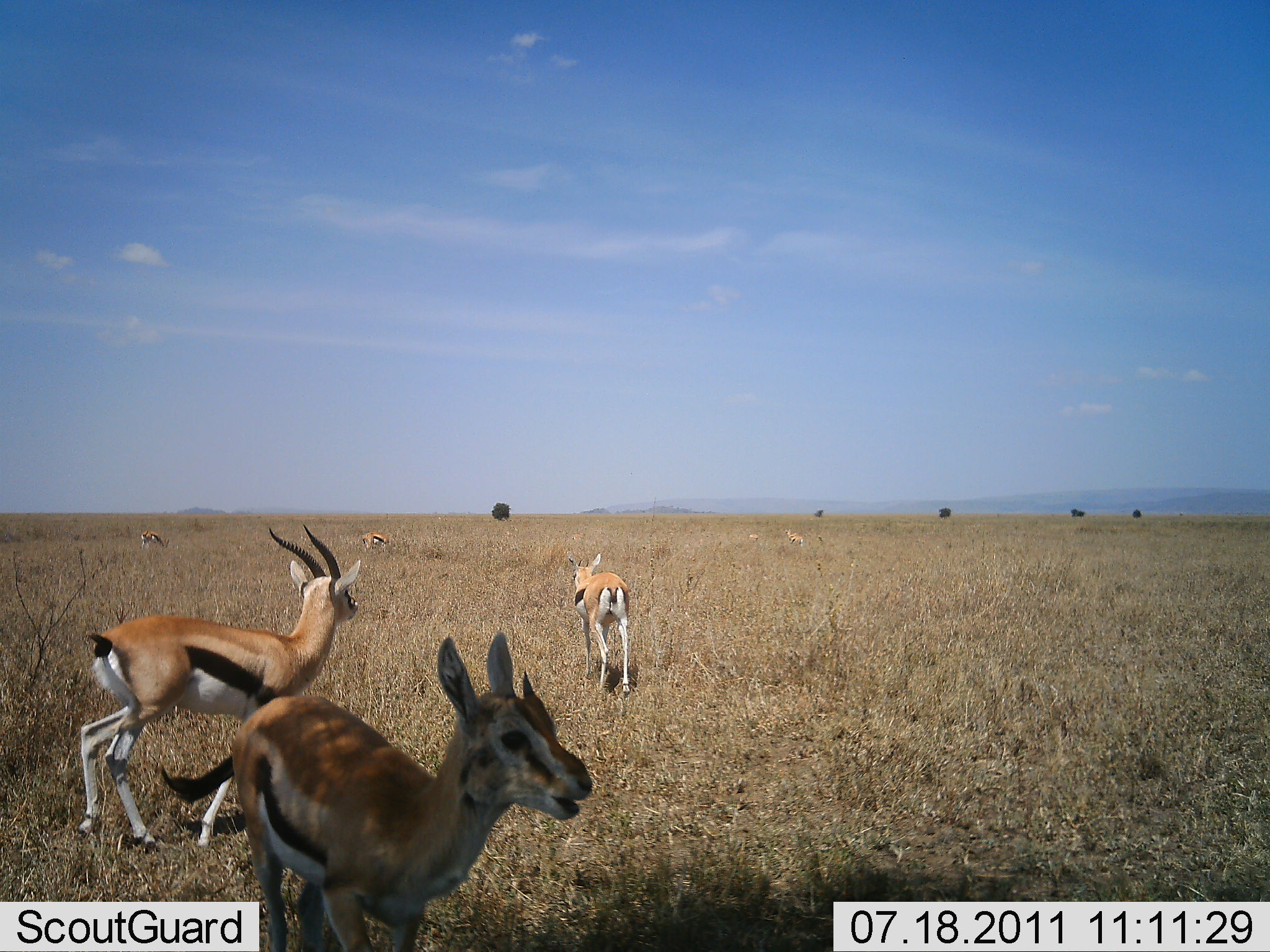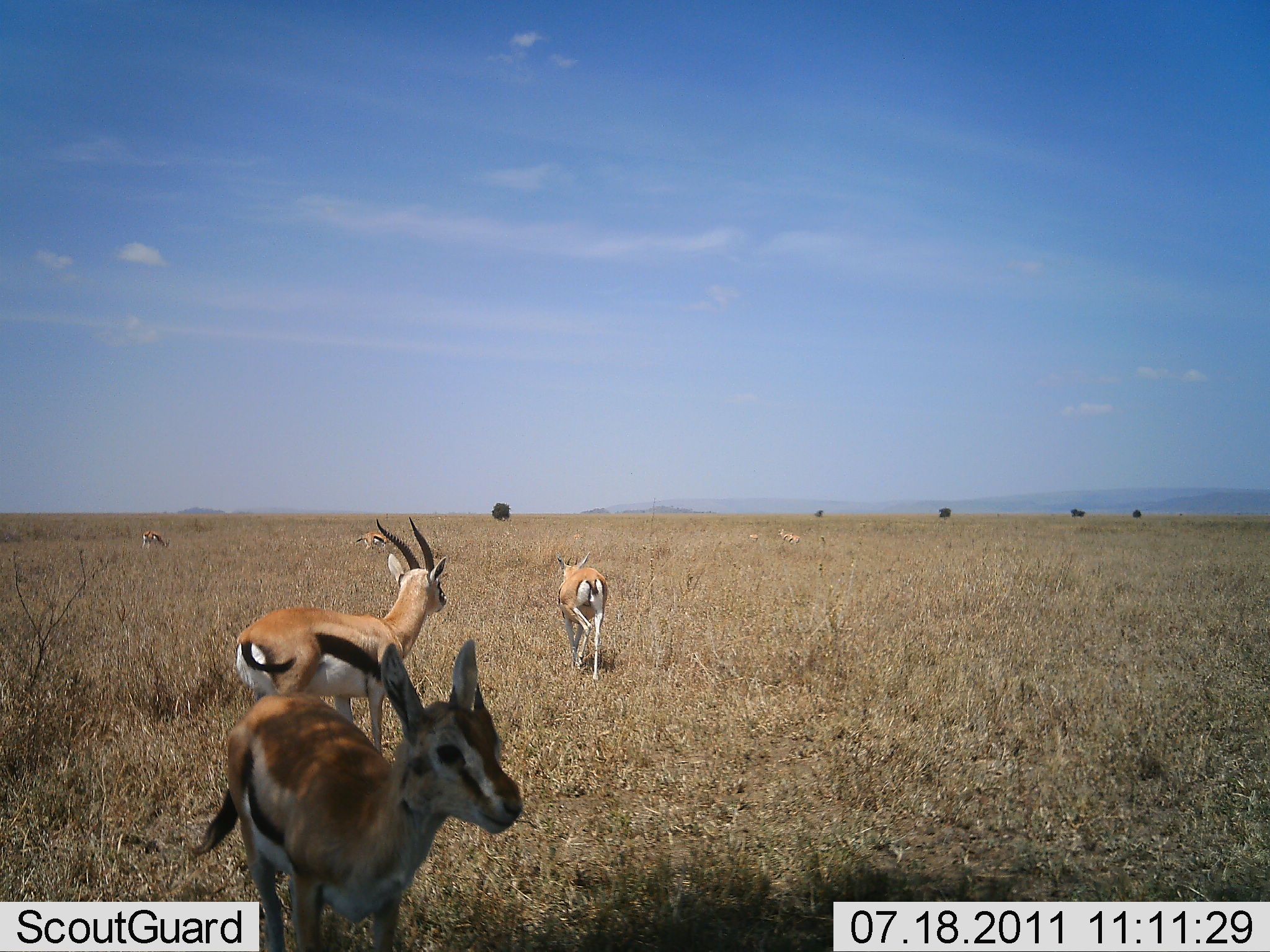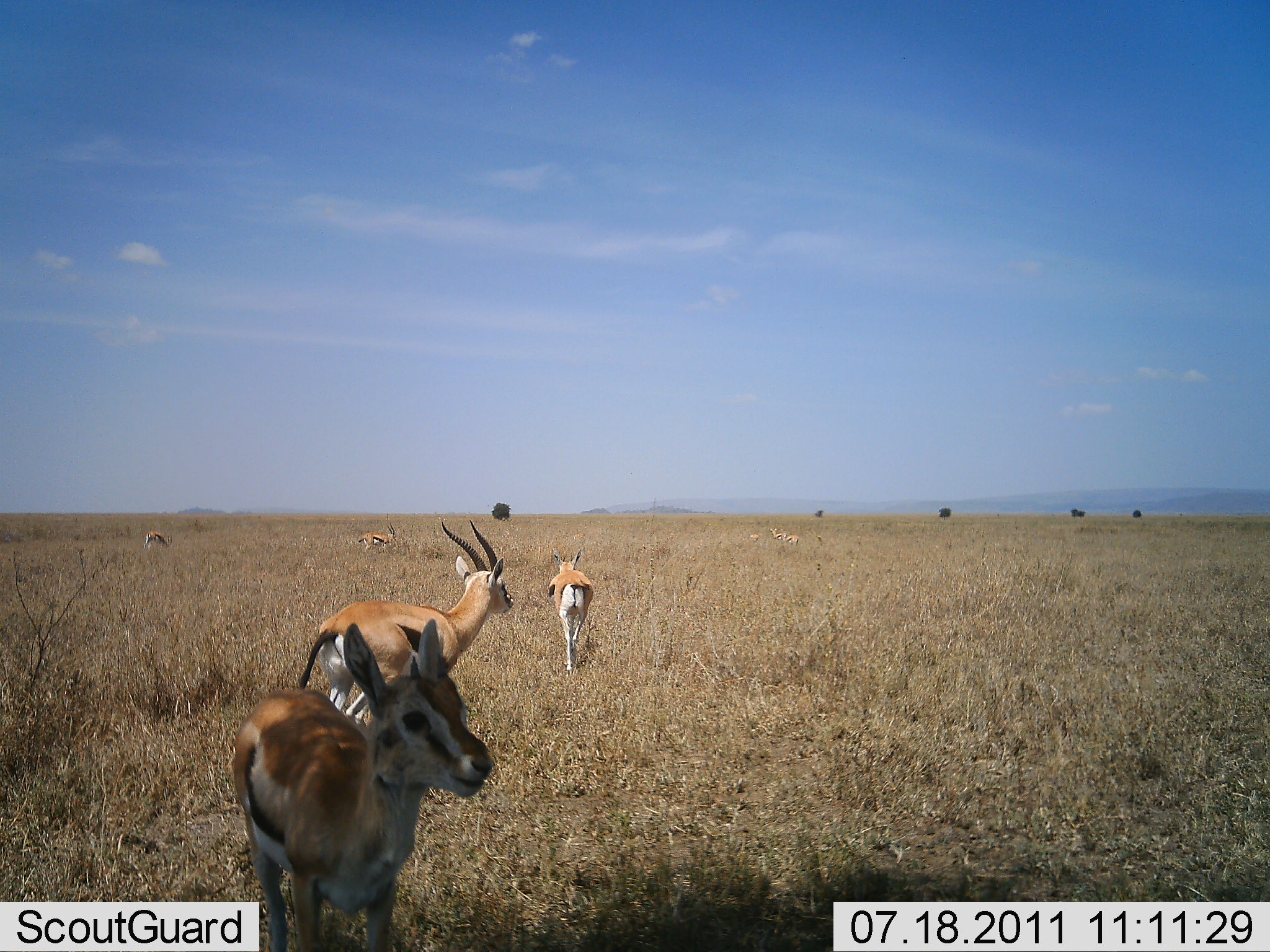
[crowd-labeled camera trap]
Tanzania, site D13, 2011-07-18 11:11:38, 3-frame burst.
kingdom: Animalia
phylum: Chordata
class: Mammalia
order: Artiodactyla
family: Bovidae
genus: Eudorcas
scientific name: Eudorcas thomsonii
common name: thomson's gazelle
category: gazellethomsons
Gazellethomsons (thomson's gazelle) (Eudorcas thomsonii), count 5. Behavior (volunteer vote fractions): standing 31%, resting 8%, moving 85%, interacting 0%. Young present (vote fraction): 0%. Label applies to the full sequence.